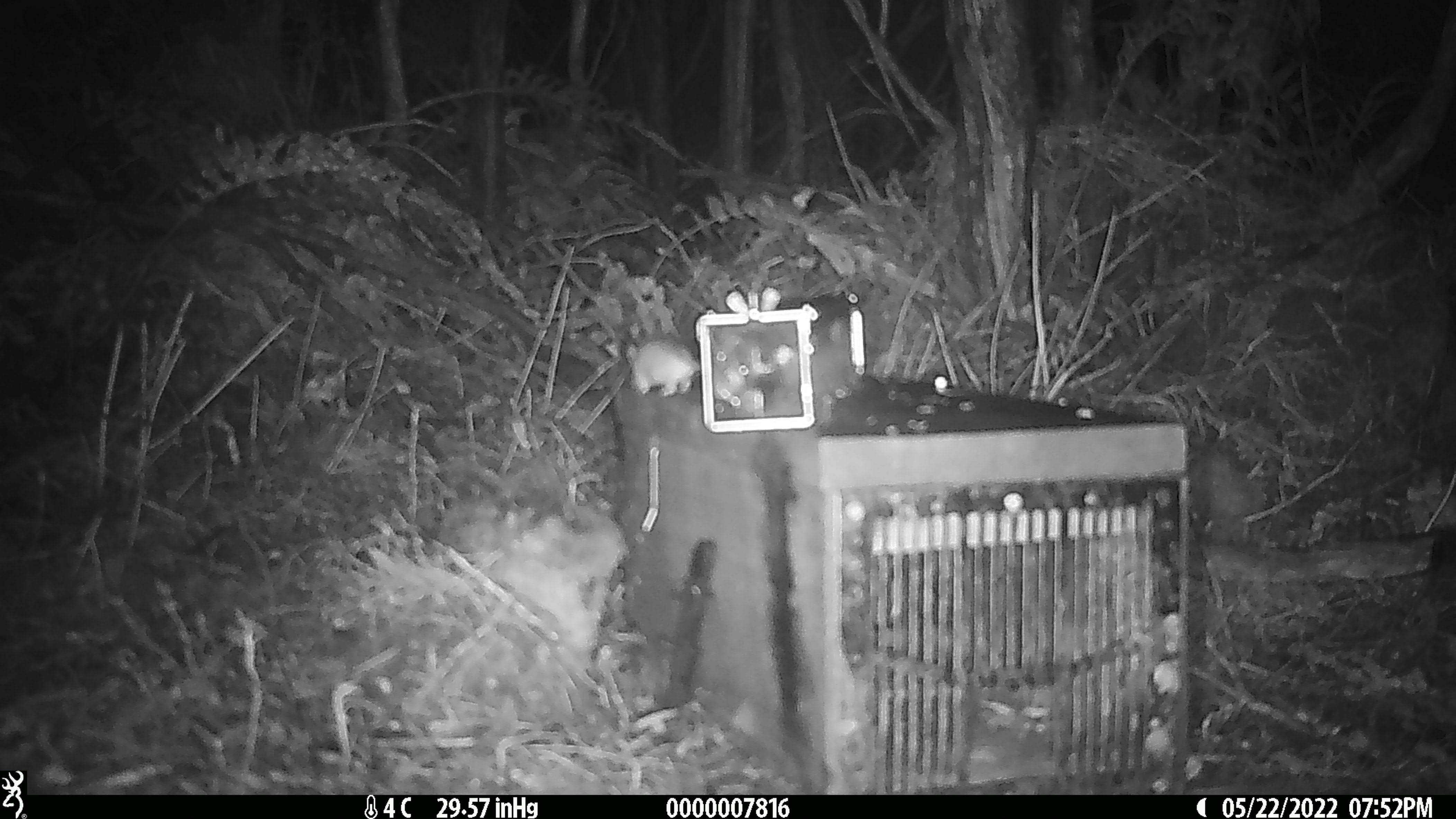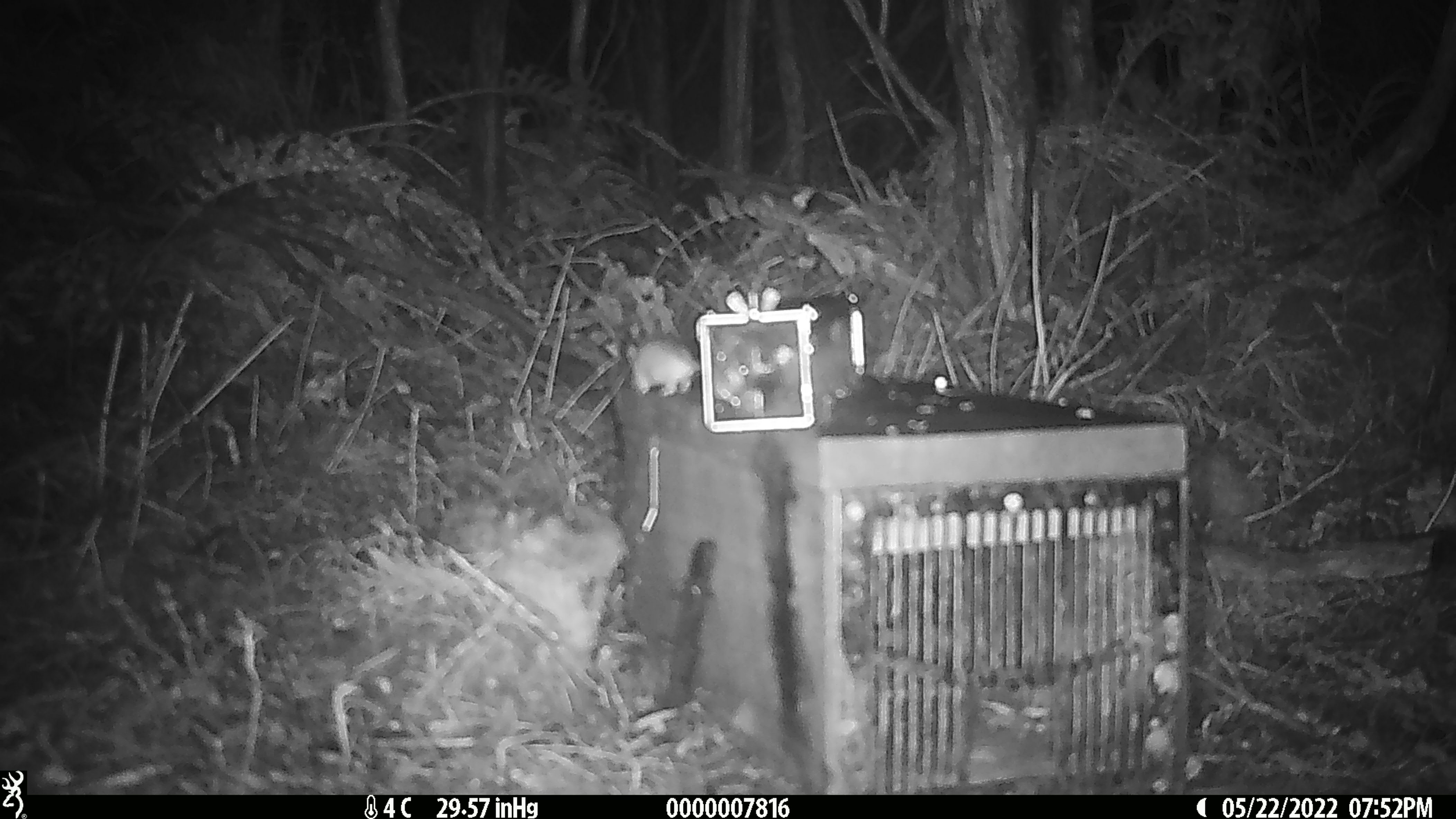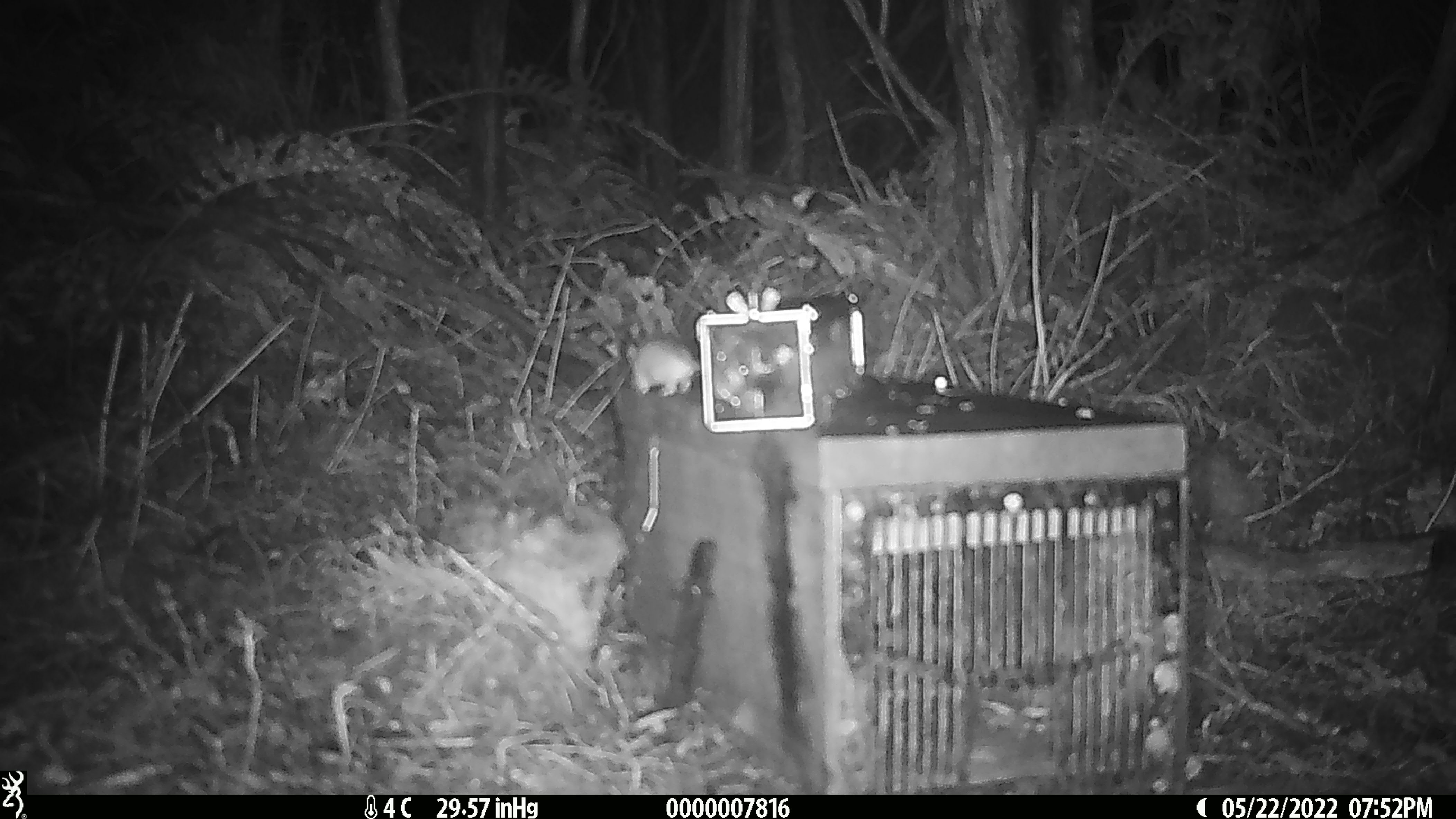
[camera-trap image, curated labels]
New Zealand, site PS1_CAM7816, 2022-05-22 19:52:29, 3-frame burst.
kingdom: Animalia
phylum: Chordata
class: Mammalia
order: Rodentia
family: Muridae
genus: Mus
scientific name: Mus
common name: mouse